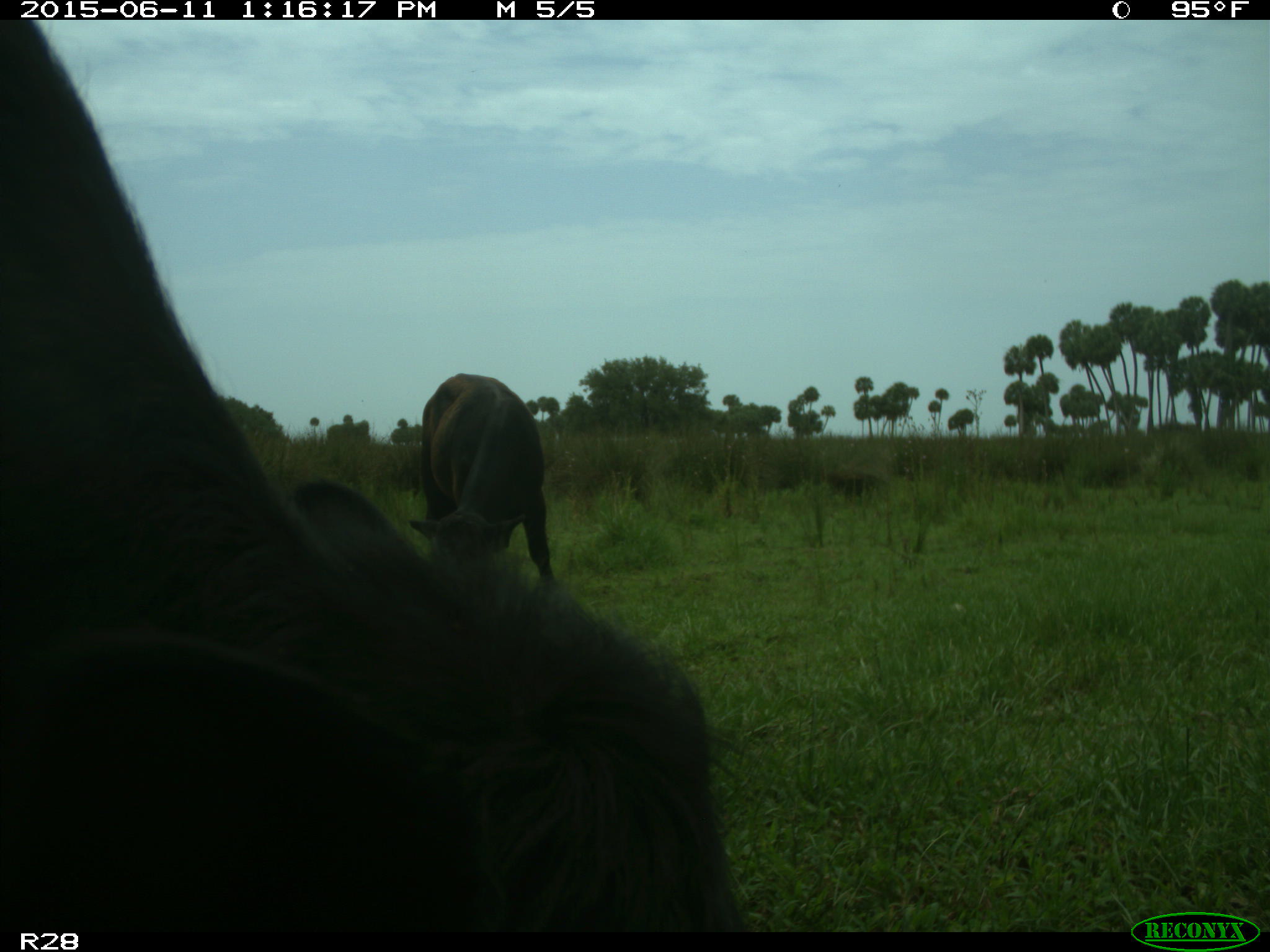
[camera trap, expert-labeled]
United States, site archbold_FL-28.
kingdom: Animalia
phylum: Chordata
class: Mammalia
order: Artiodactyla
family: Bovidae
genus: Bos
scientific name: Bos taurus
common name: domestic cow